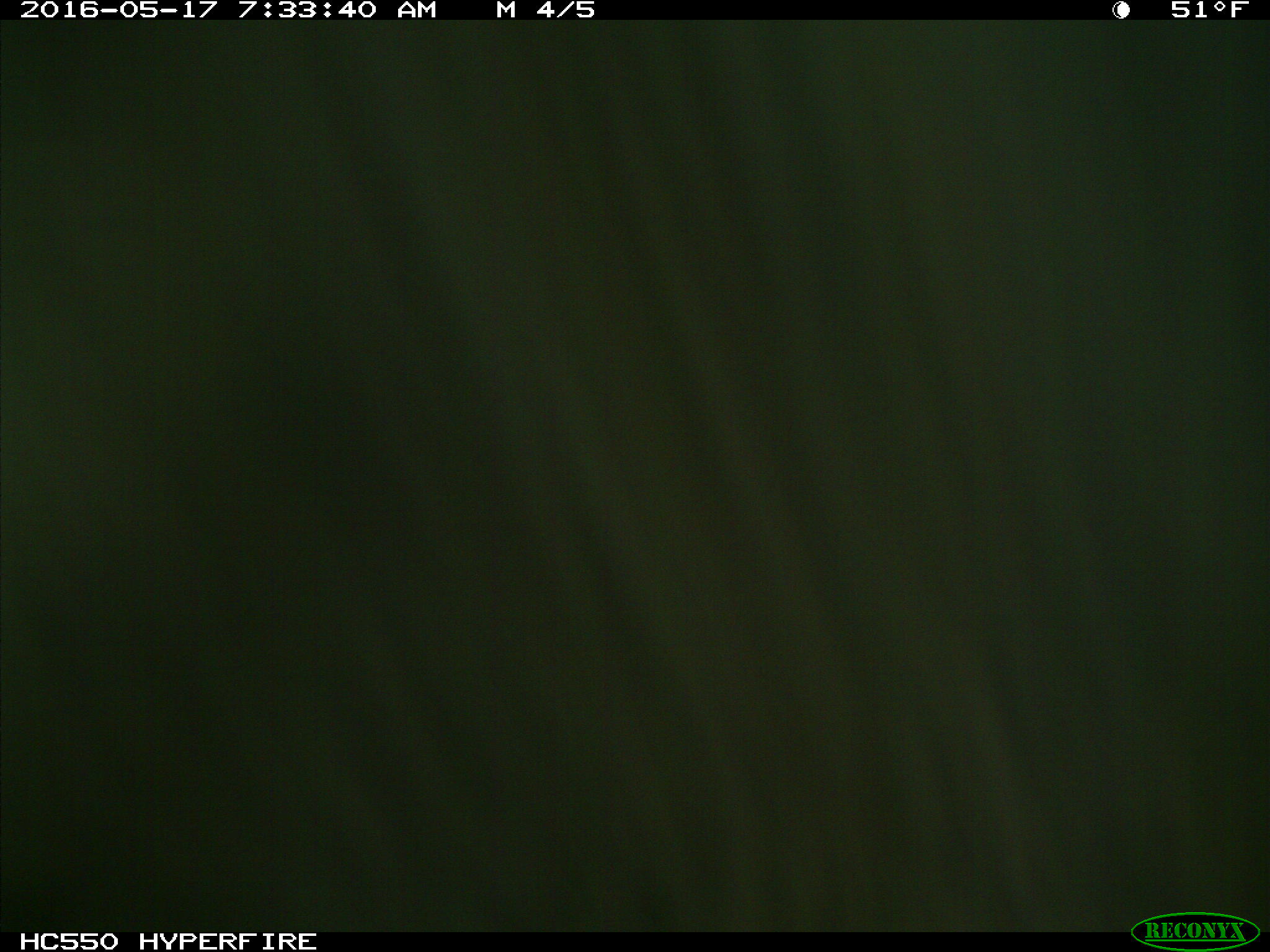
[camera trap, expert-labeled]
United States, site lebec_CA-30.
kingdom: Animalia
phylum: Chordata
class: Mammalia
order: Artiodactyla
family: Bovidae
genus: Bos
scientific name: Bos taurus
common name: domestic cow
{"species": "Bos taurus (domestic cow)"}